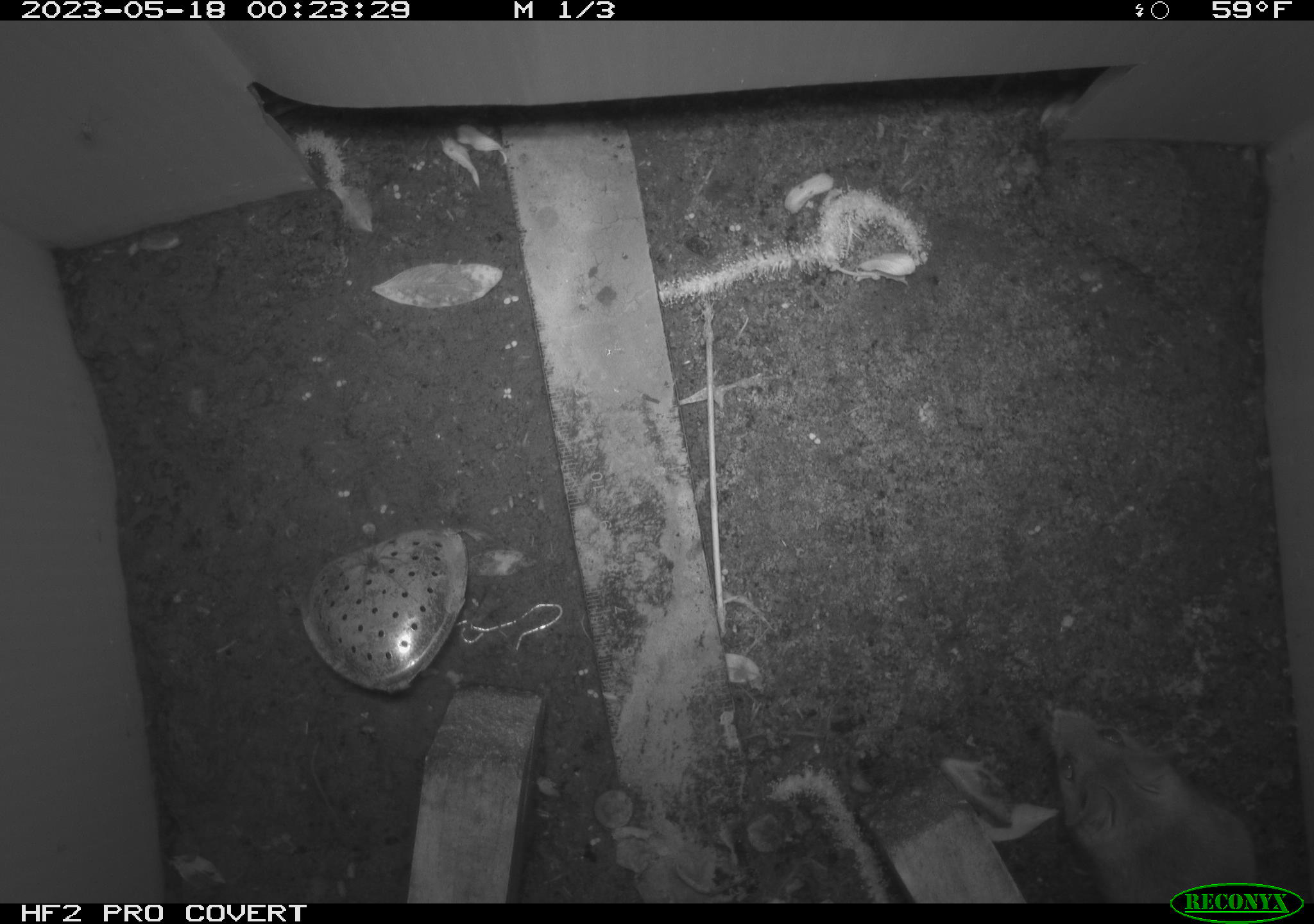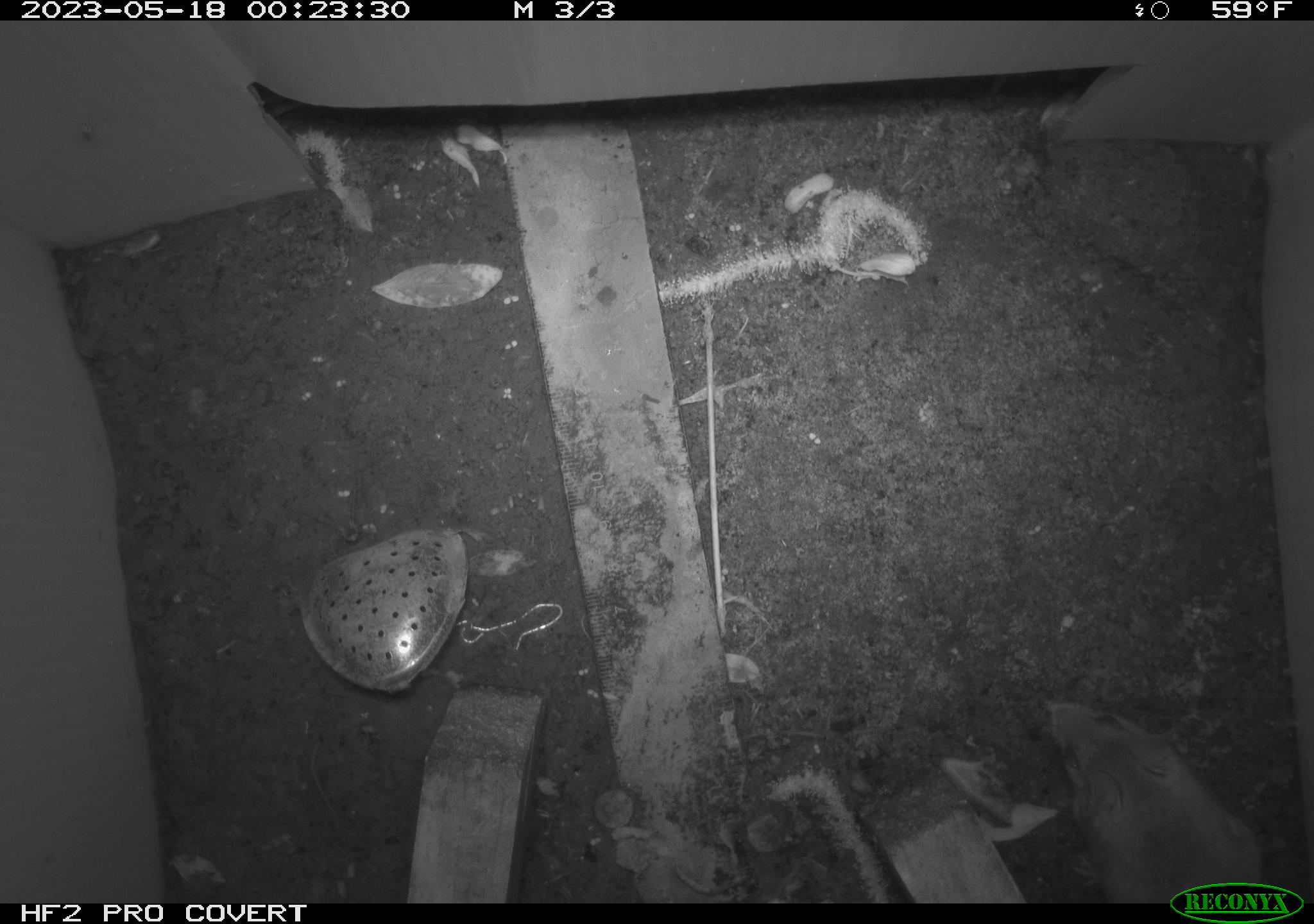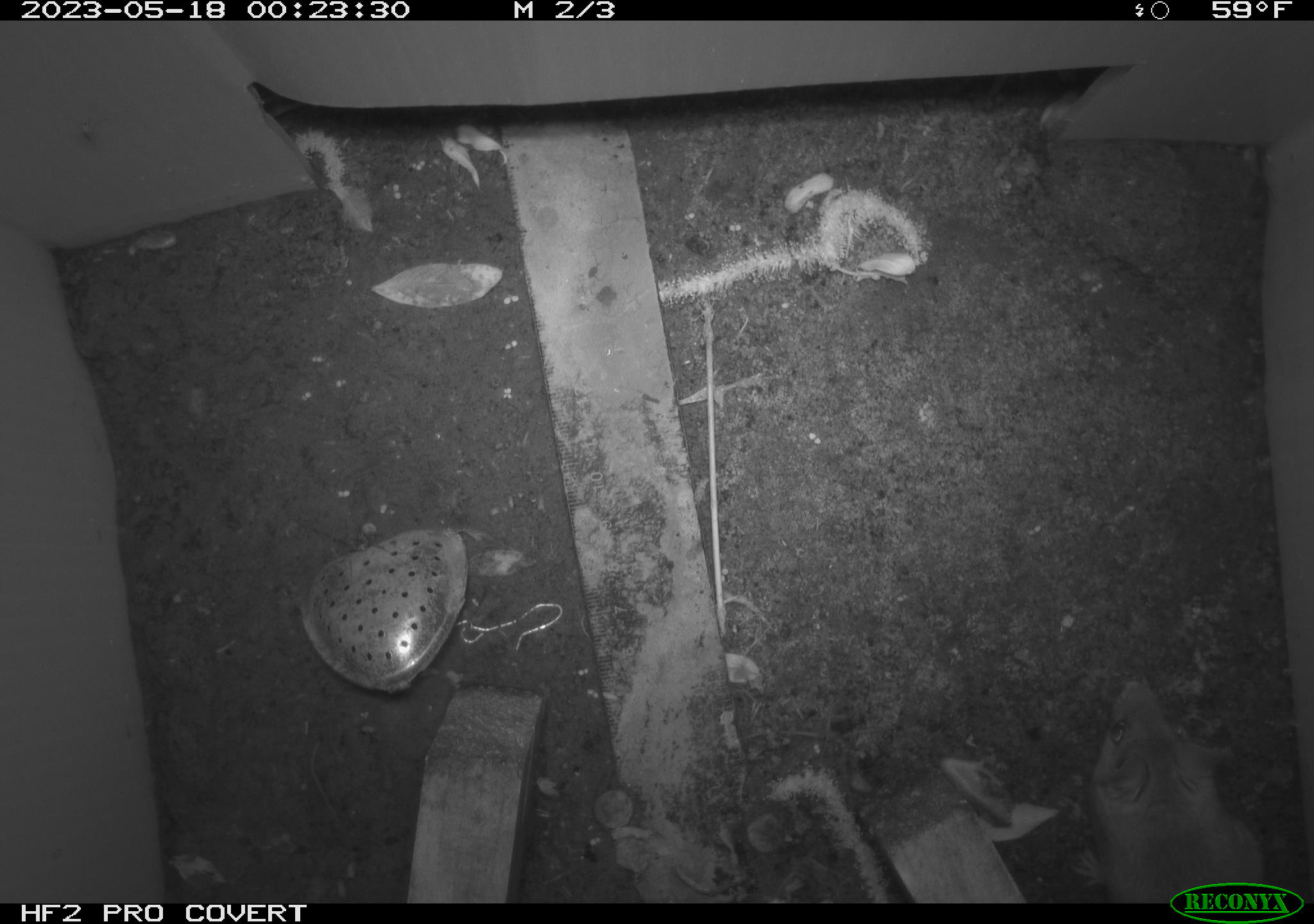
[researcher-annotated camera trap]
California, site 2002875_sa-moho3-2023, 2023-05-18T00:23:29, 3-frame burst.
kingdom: Animalia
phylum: Chordata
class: Mammalia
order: Rodentia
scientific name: Rodentia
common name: mouse species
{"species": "mouse species (Rodentia)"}